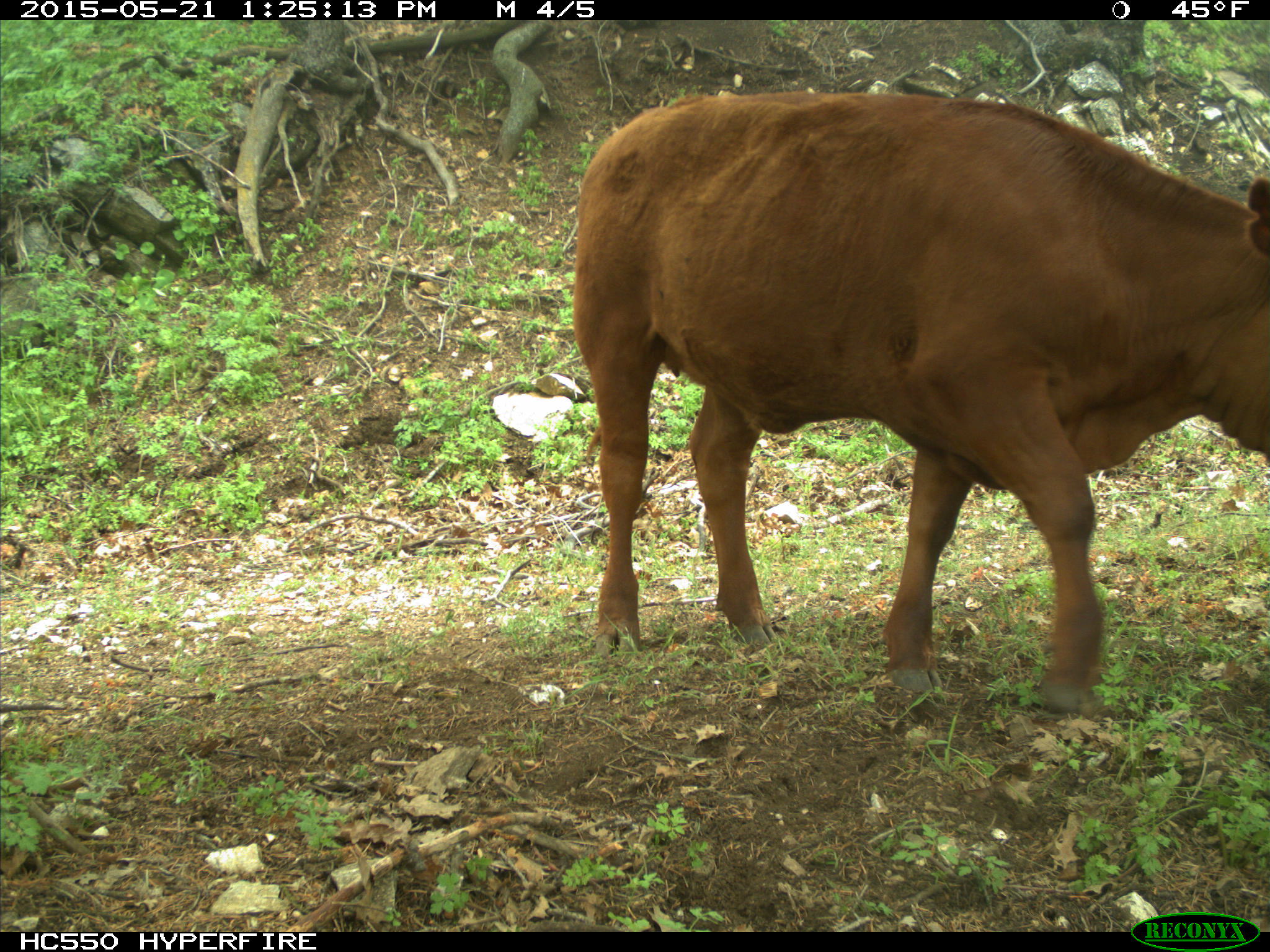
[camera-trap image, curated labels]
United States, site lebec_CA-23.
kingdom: Animalia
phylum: Chordata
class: Mammalia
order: Artiodactyla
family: Bovidae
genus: Bos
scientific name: Bos taurus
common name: domestic cow